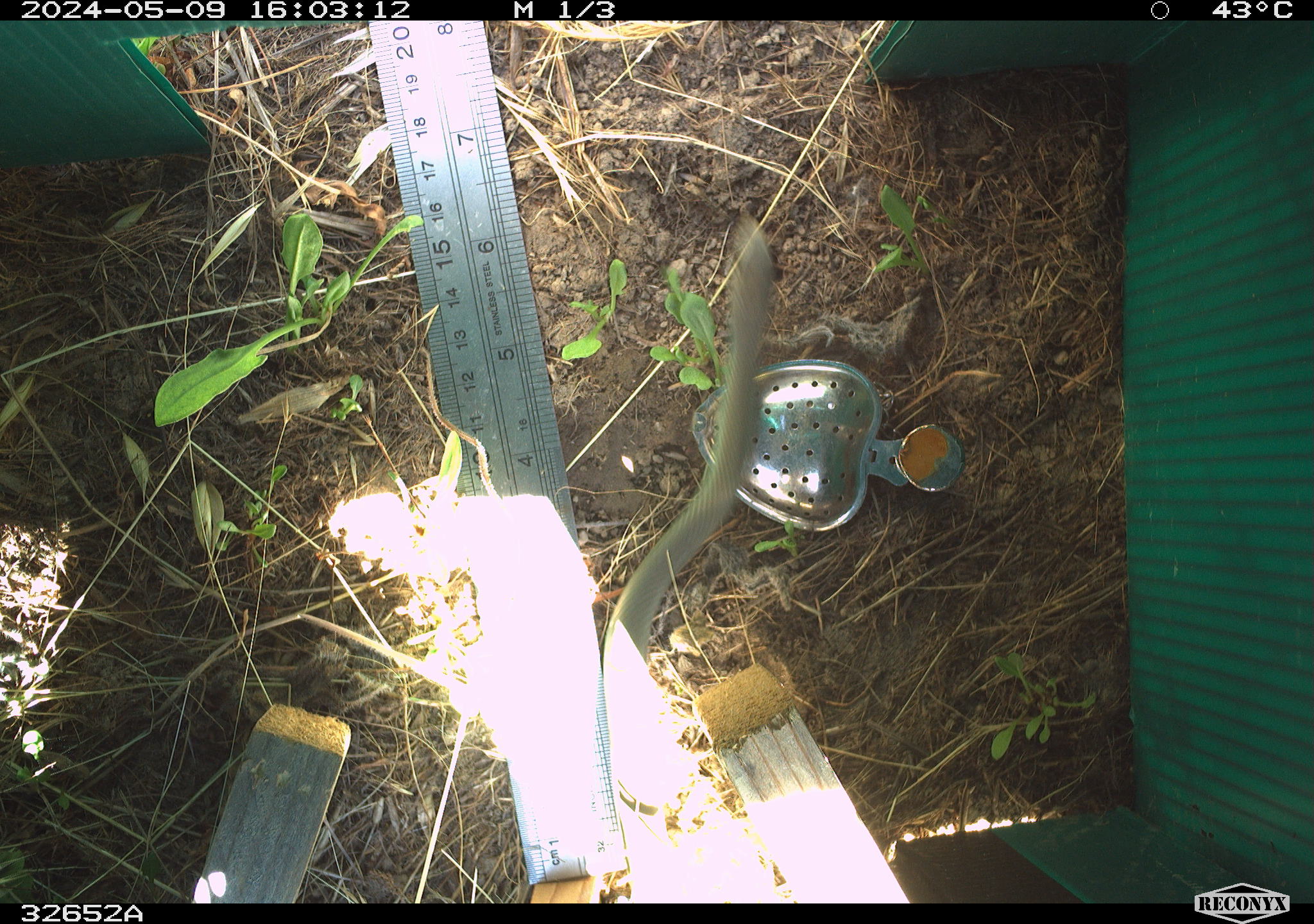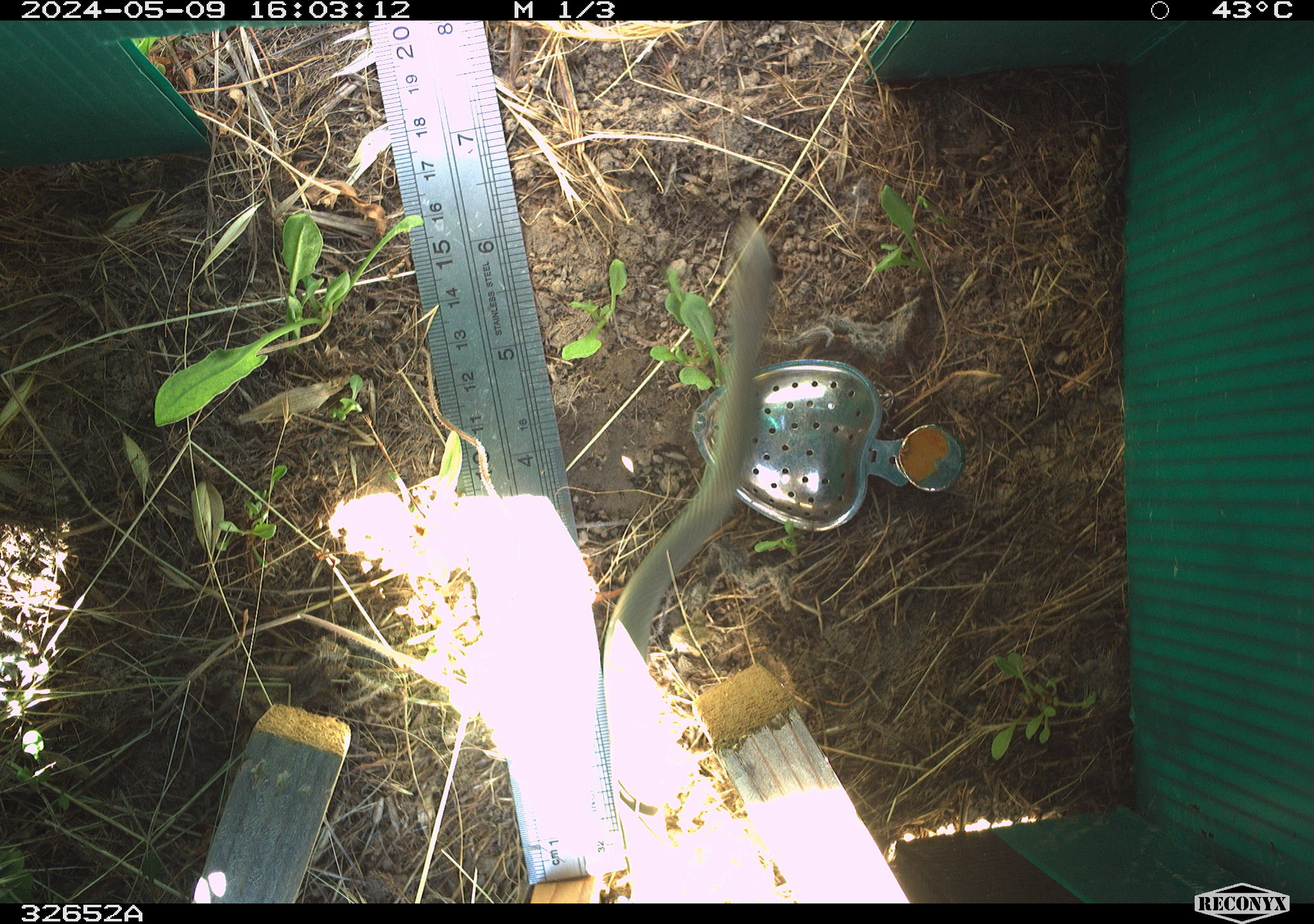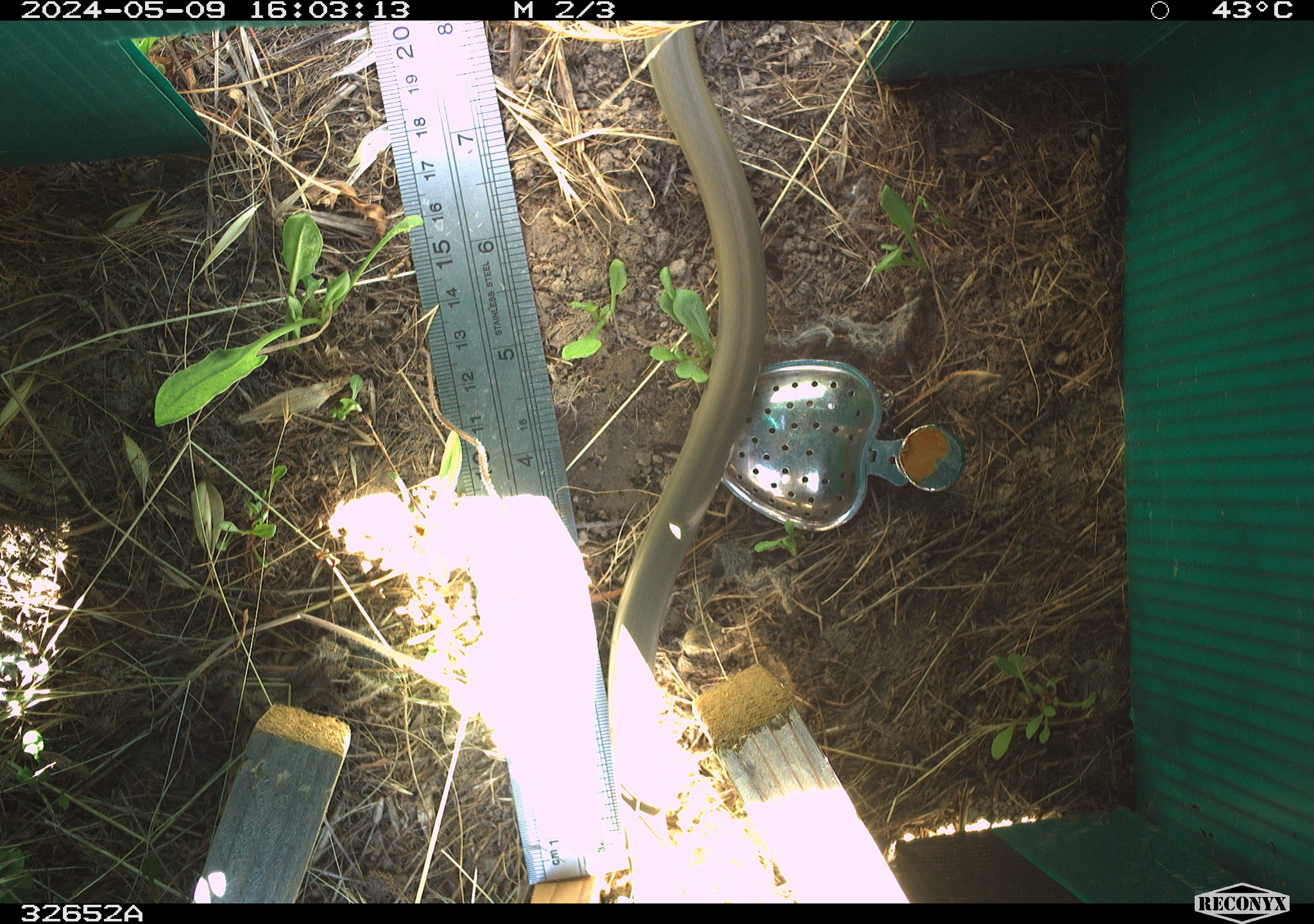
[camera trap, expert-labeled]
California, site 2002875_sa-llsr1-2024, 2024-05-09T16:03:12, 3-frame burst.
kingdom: Animalia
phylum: Chordata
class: Reptilia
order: Squamata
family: Colubridae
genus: Coluber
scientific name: Coluber constrictor mormon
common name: western yellow-bellied racer